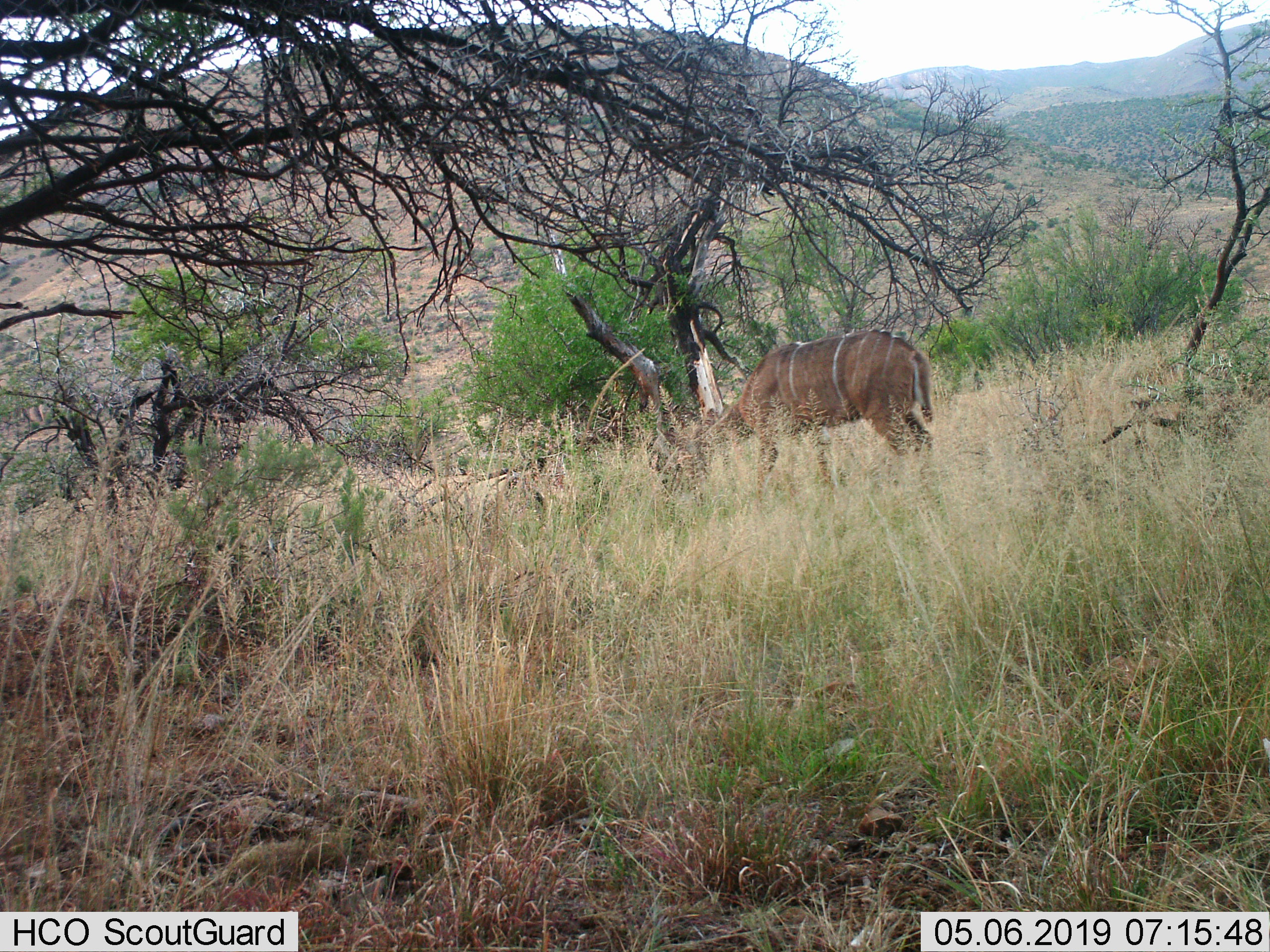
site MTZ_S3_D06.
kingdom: Animalia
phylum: Chordata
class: Mammalia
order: Artiodactyla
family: Bovidae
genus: Tragelaphus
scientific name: Tragelaphus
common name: kudu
Kudu (Tragelaphus), count 1. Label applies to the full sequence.